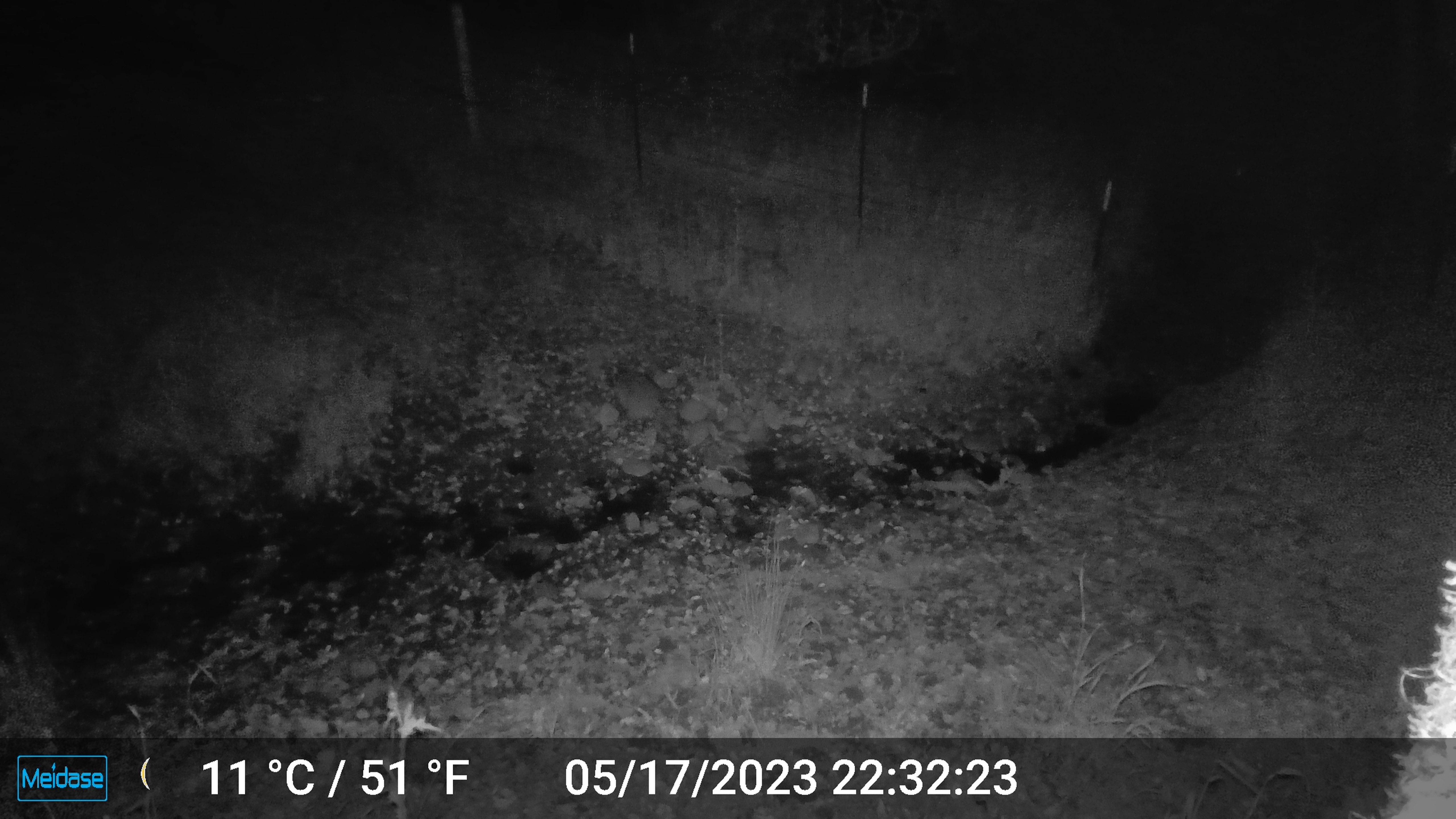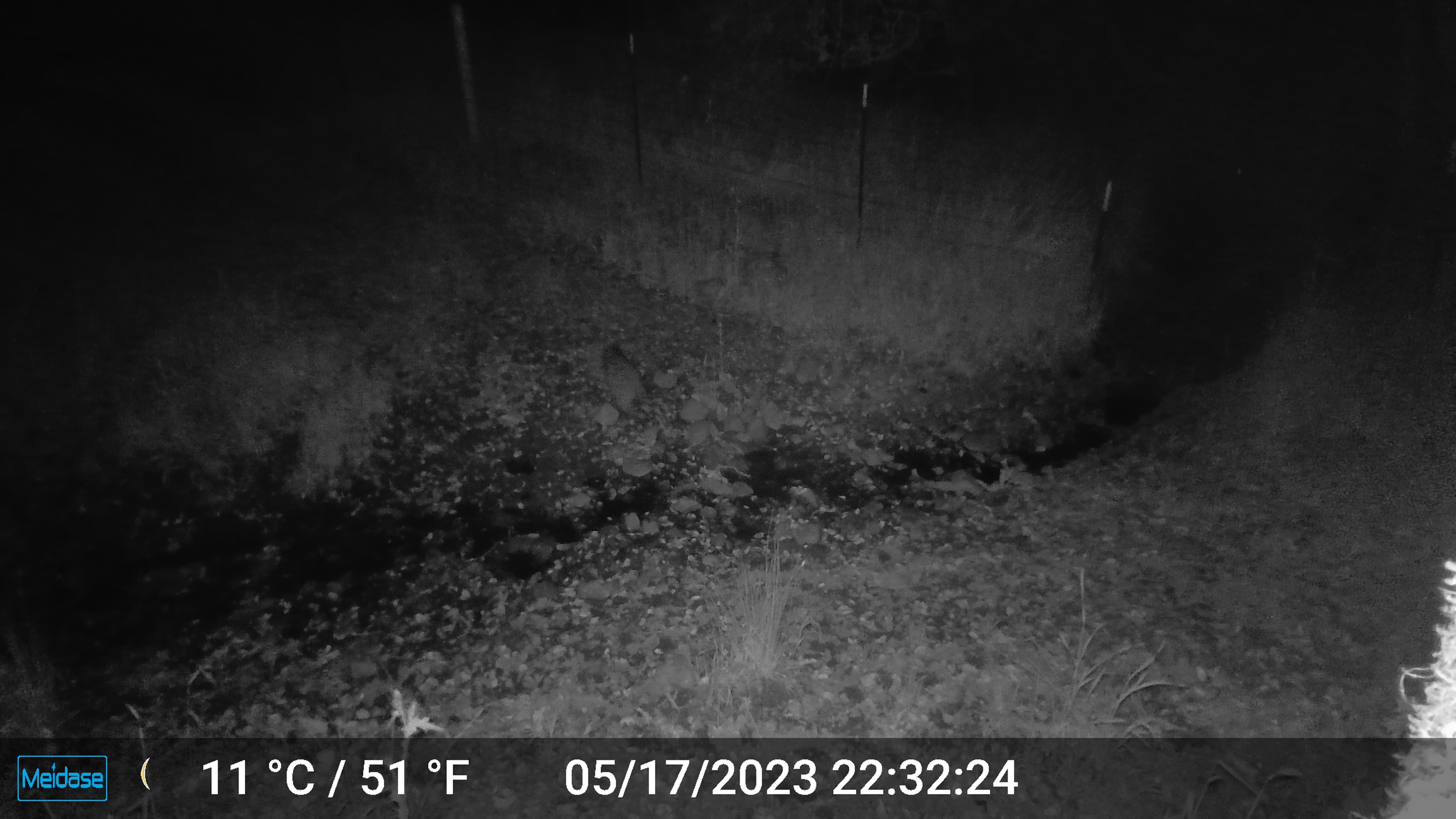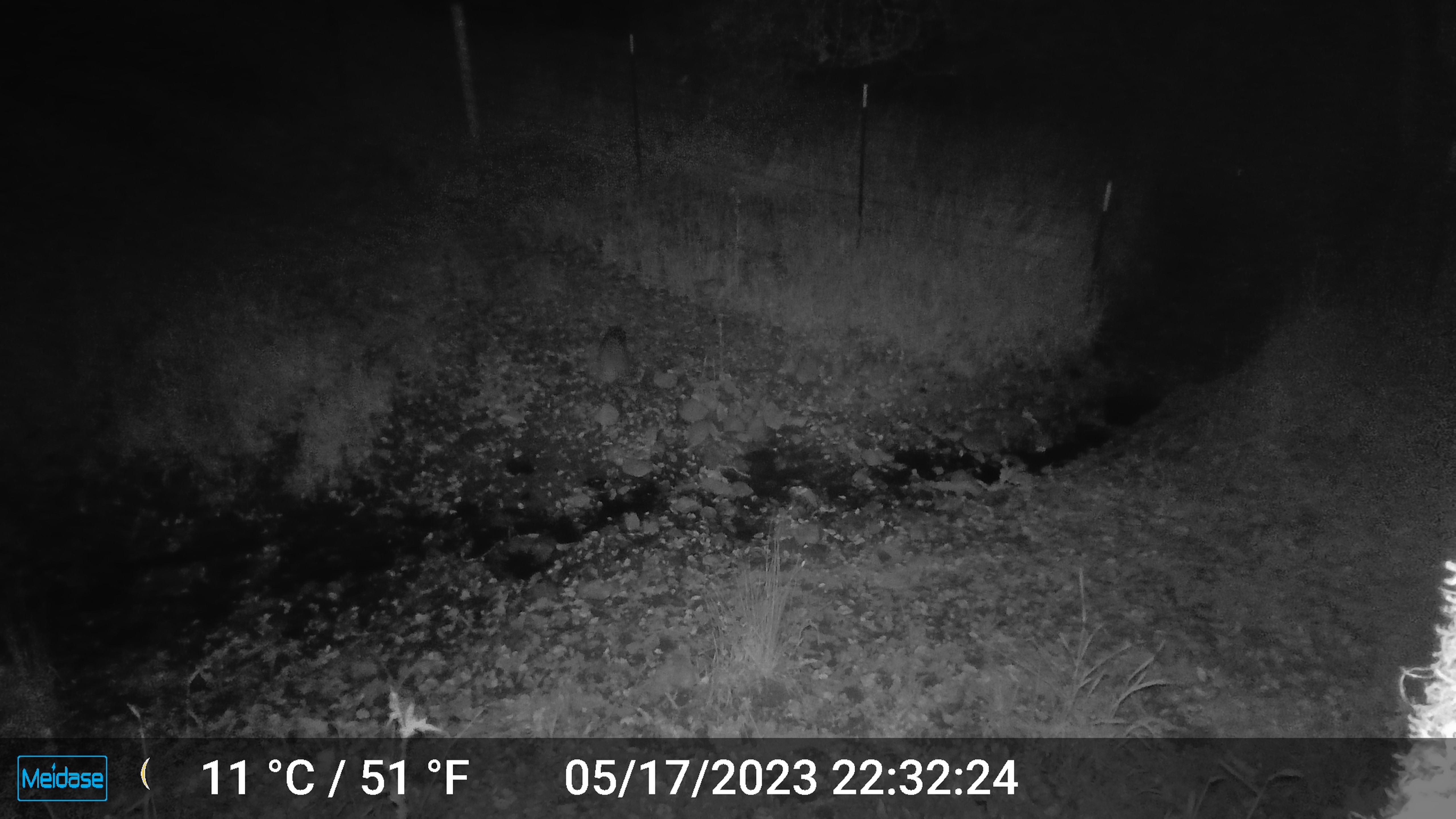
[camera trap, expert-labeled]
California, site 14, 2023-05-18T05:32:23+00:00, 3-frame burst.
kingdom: Animalia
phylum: Chordata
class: Mammalia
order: Carnivora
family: Procyonidae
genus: Procyon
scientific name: Procyon lotor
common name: raccoon